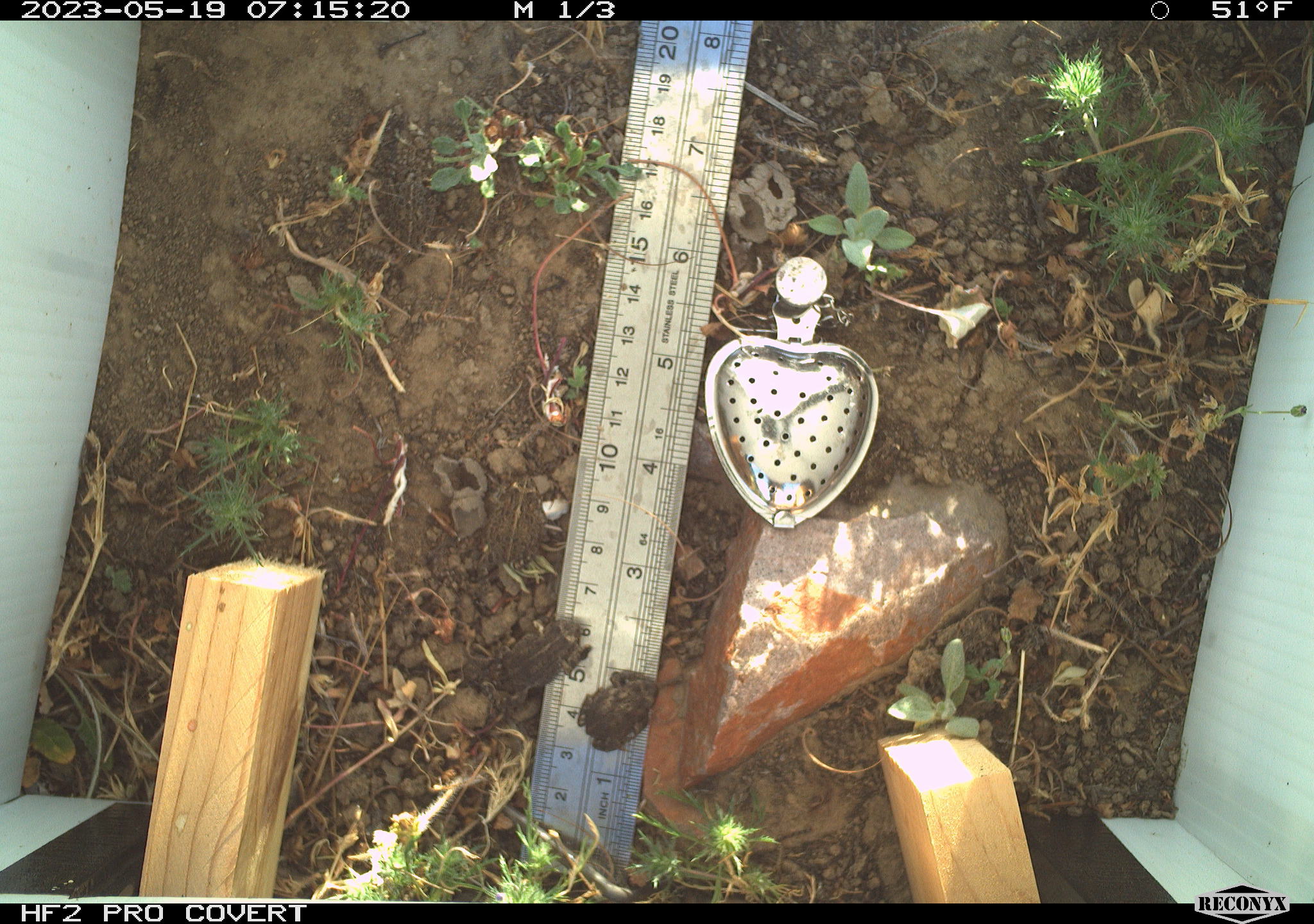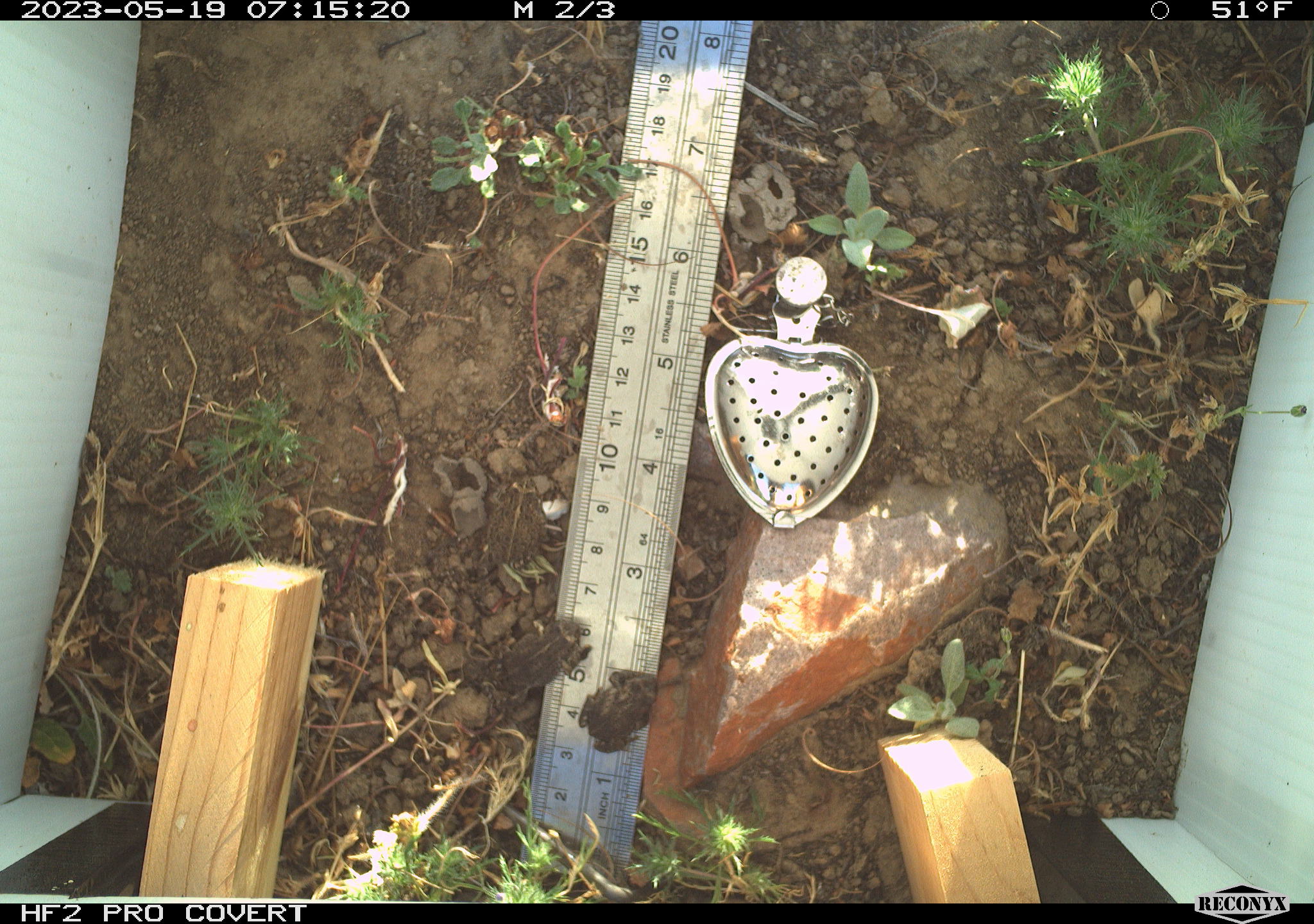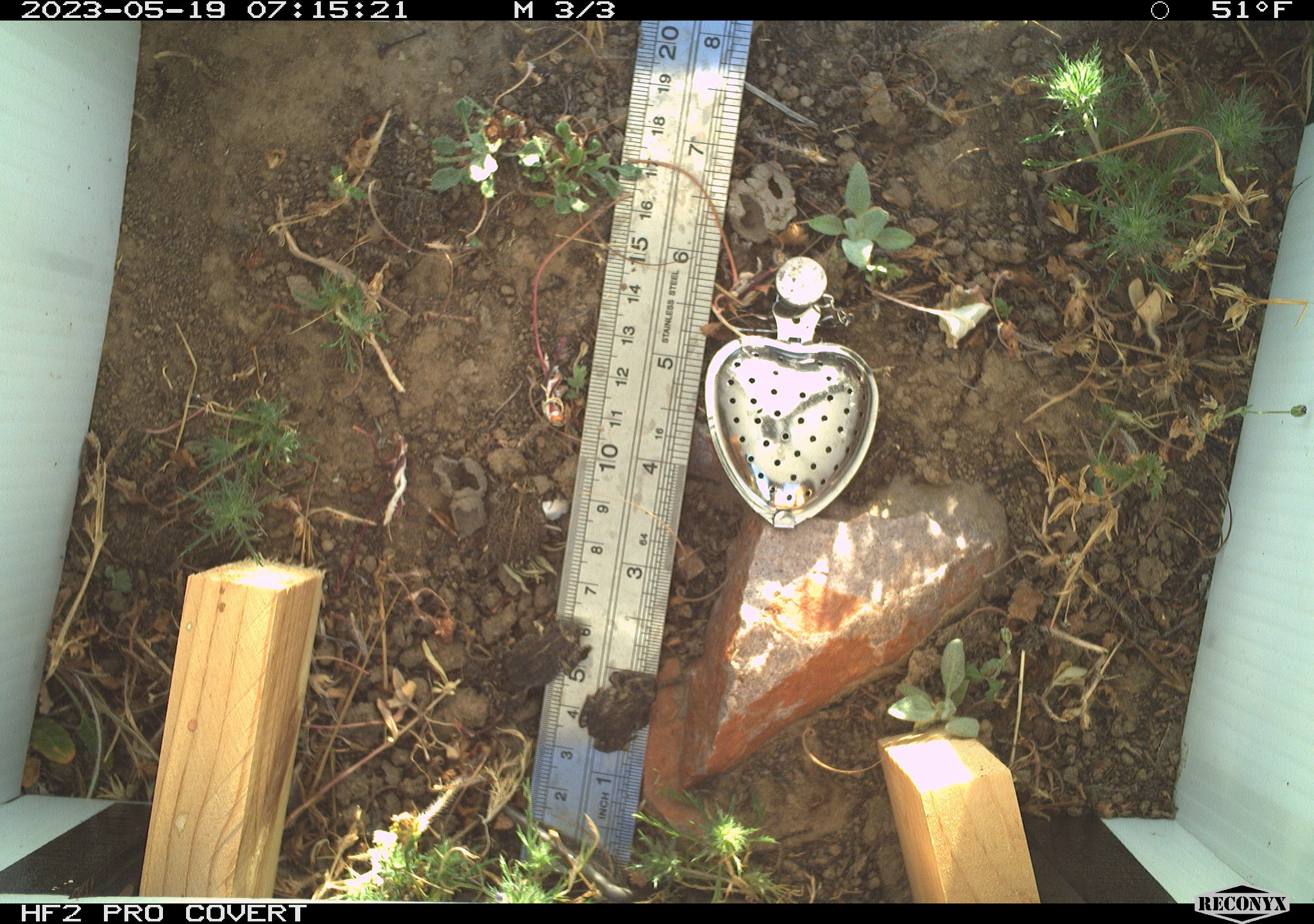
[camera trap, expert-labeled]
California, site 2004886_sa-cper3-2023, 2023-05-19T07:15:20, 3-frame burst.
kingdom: Animalia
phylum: Chordata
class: Amphibia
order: Anura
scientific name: Anura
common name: frogs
Frogs (Anura).